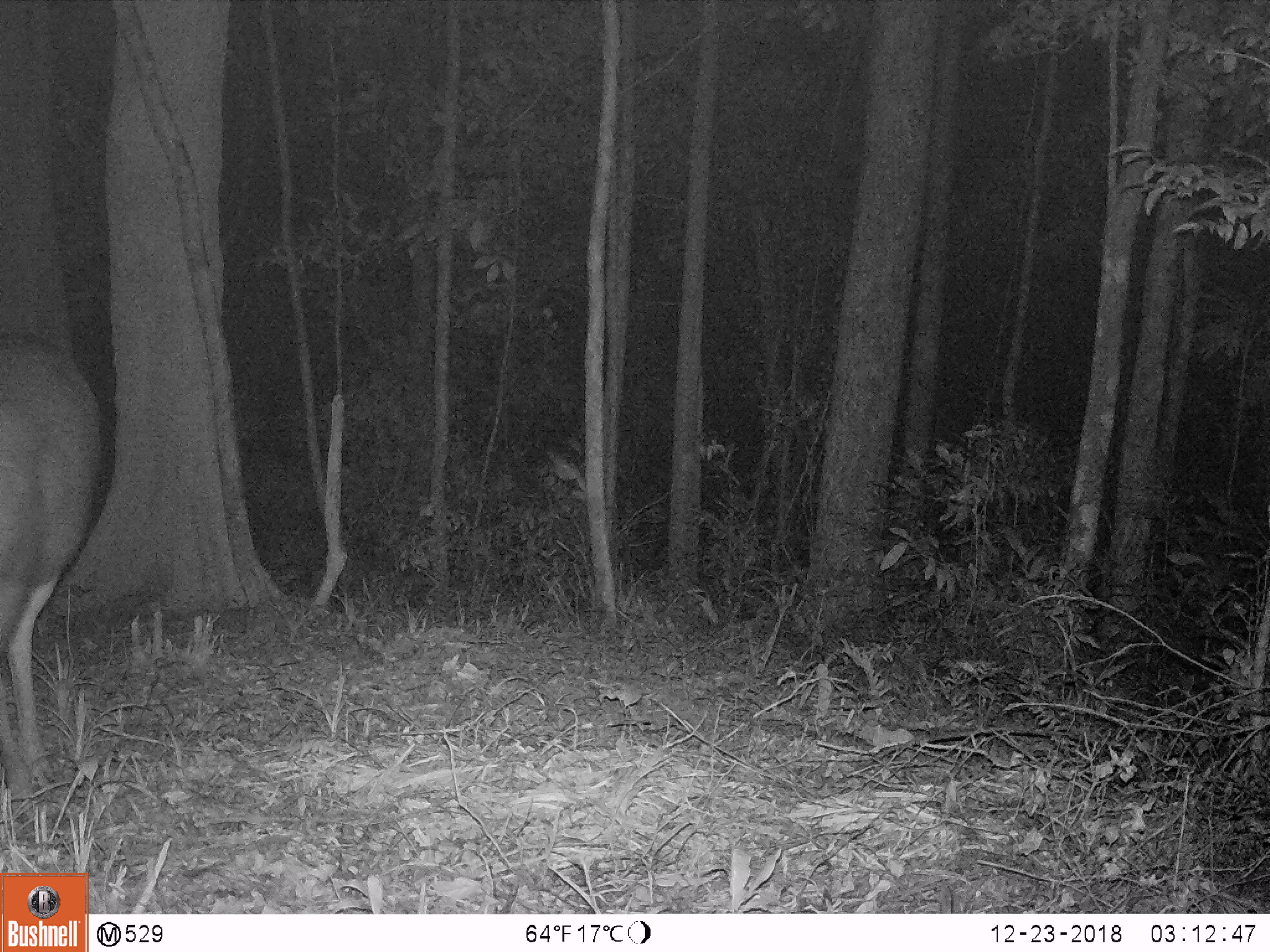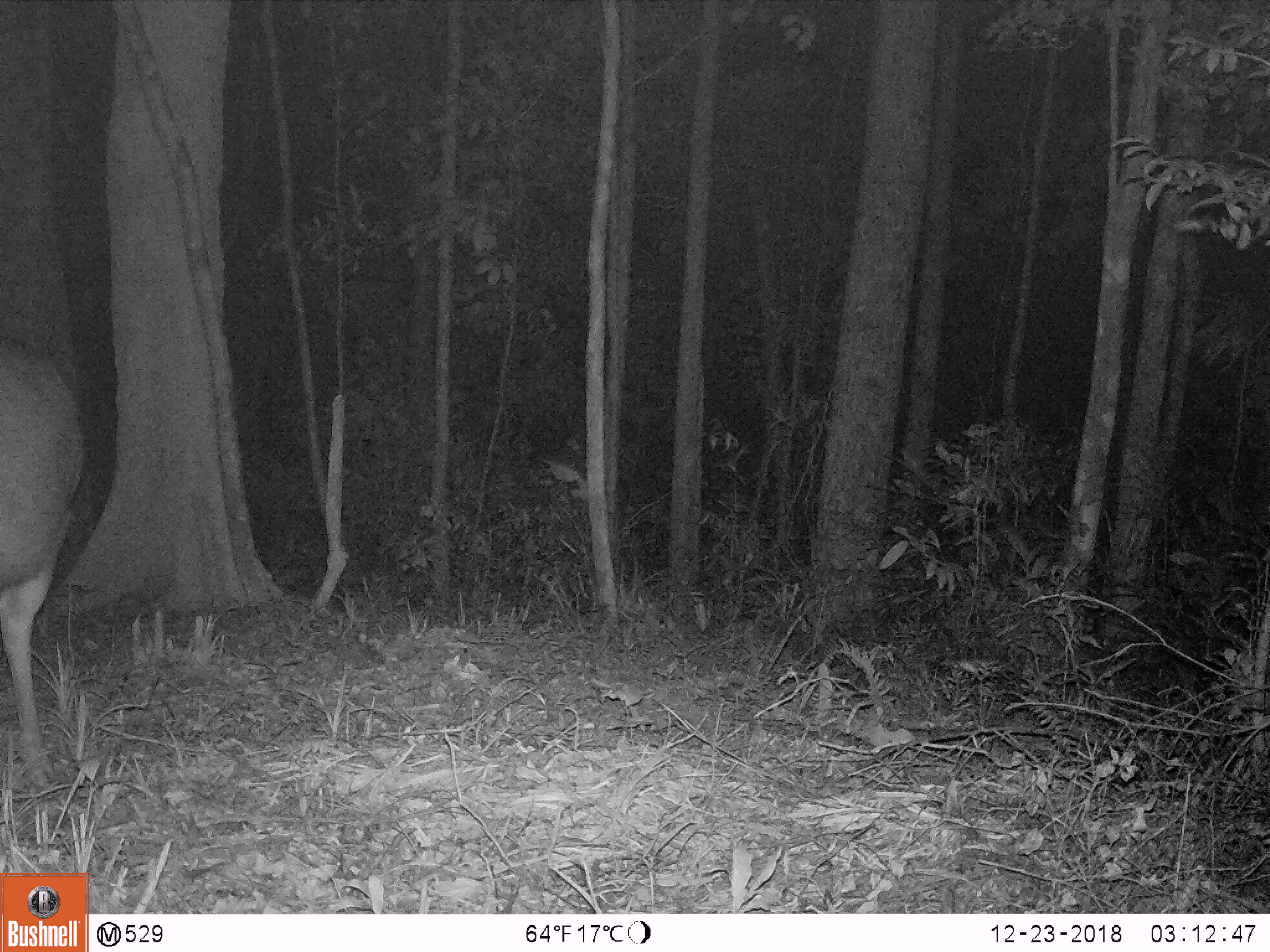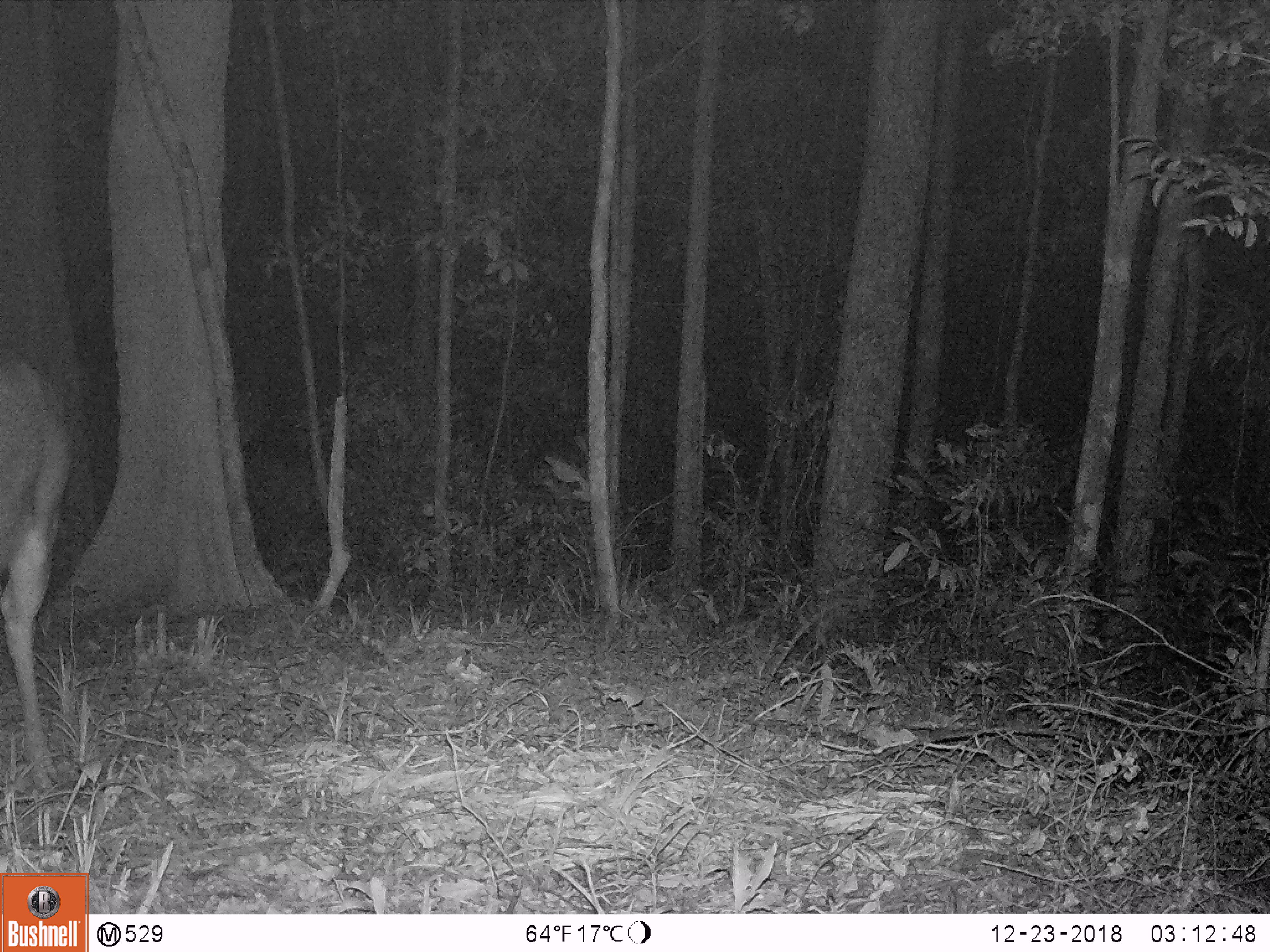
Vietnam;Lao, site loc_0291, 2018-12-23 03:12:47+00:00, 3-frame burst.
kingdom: Animalia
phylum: Chordata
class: Mammalia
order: Artiodactyla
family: Cervidae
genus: Rusa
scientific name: Rusa unicolor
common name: sambar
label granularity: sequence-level